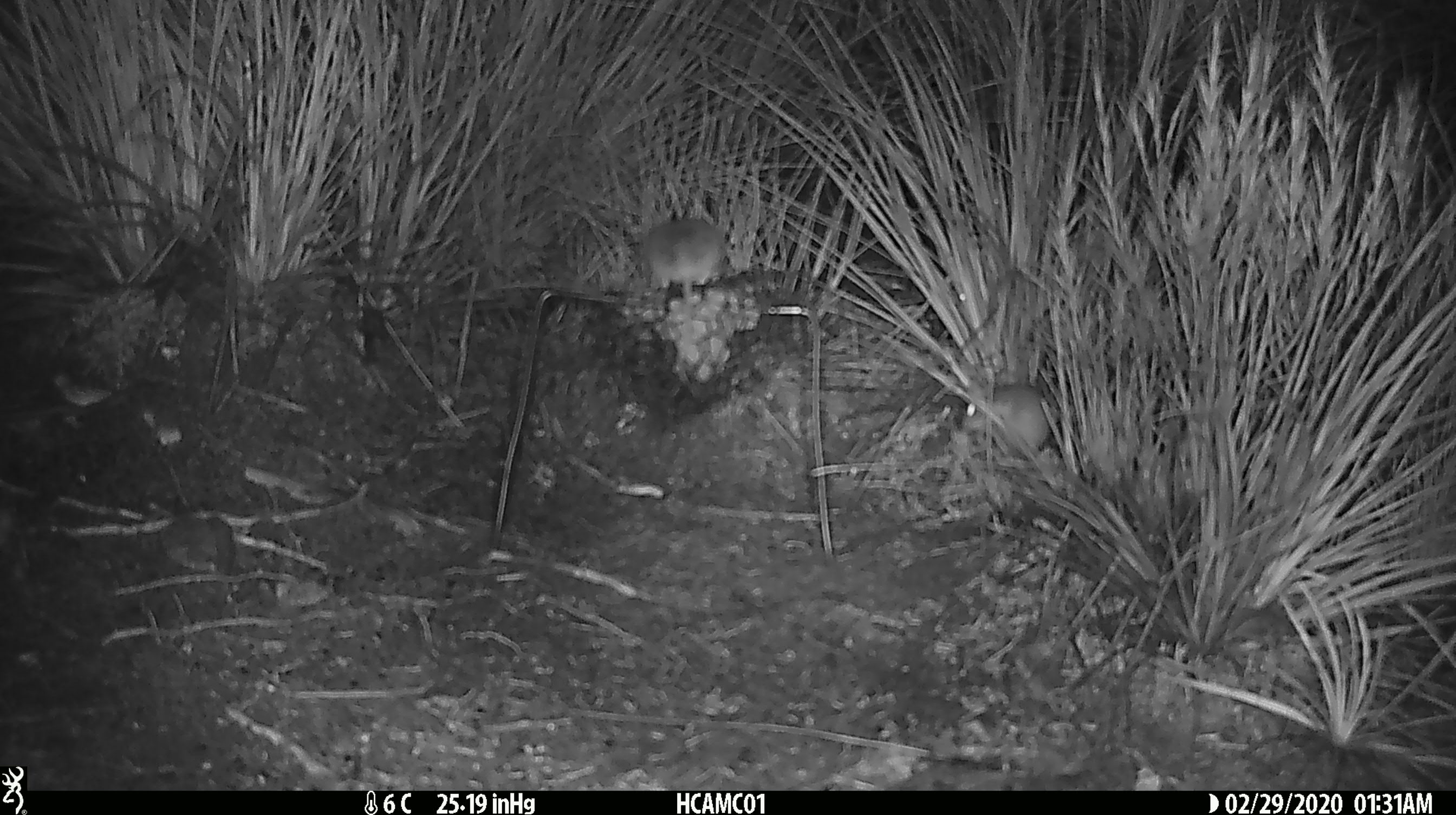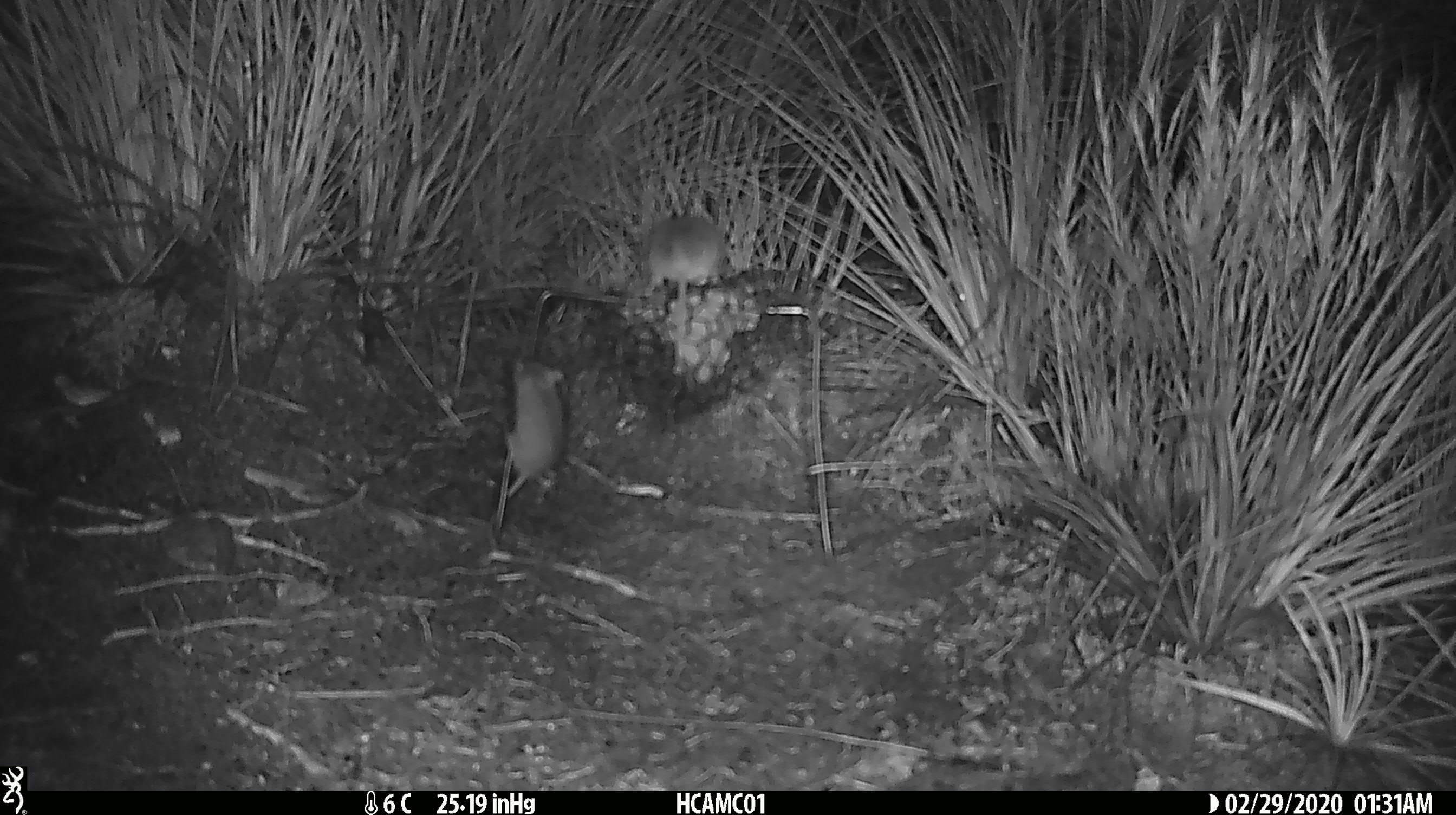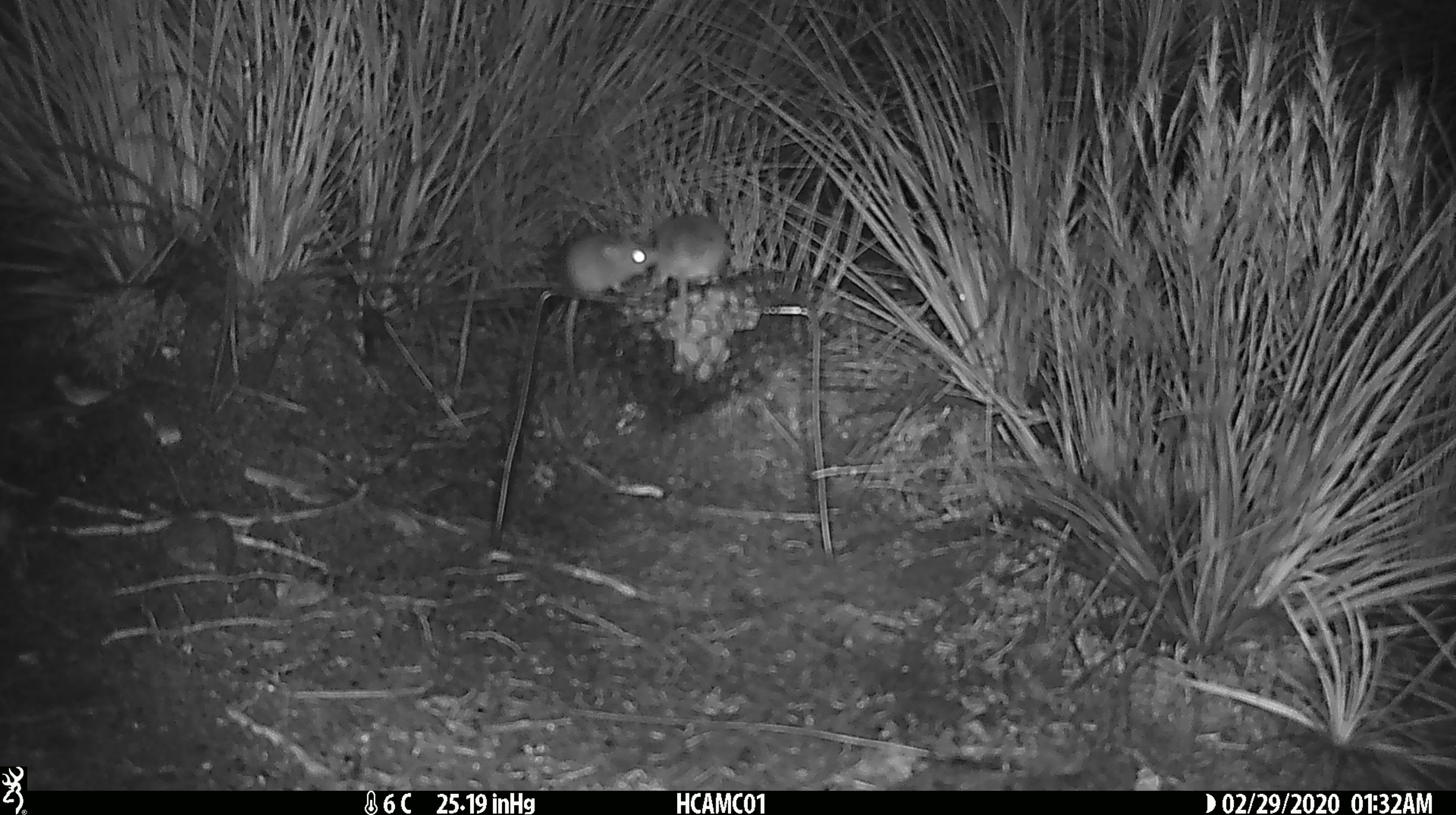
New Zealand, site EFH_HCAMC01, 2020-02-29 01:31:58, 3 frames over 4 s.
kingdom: Animalia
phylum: Chordata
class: Mammalia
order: Rodentia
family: Muridae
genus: Mus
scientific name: Mus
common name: mouse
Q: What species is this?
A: Mouse (Mus).